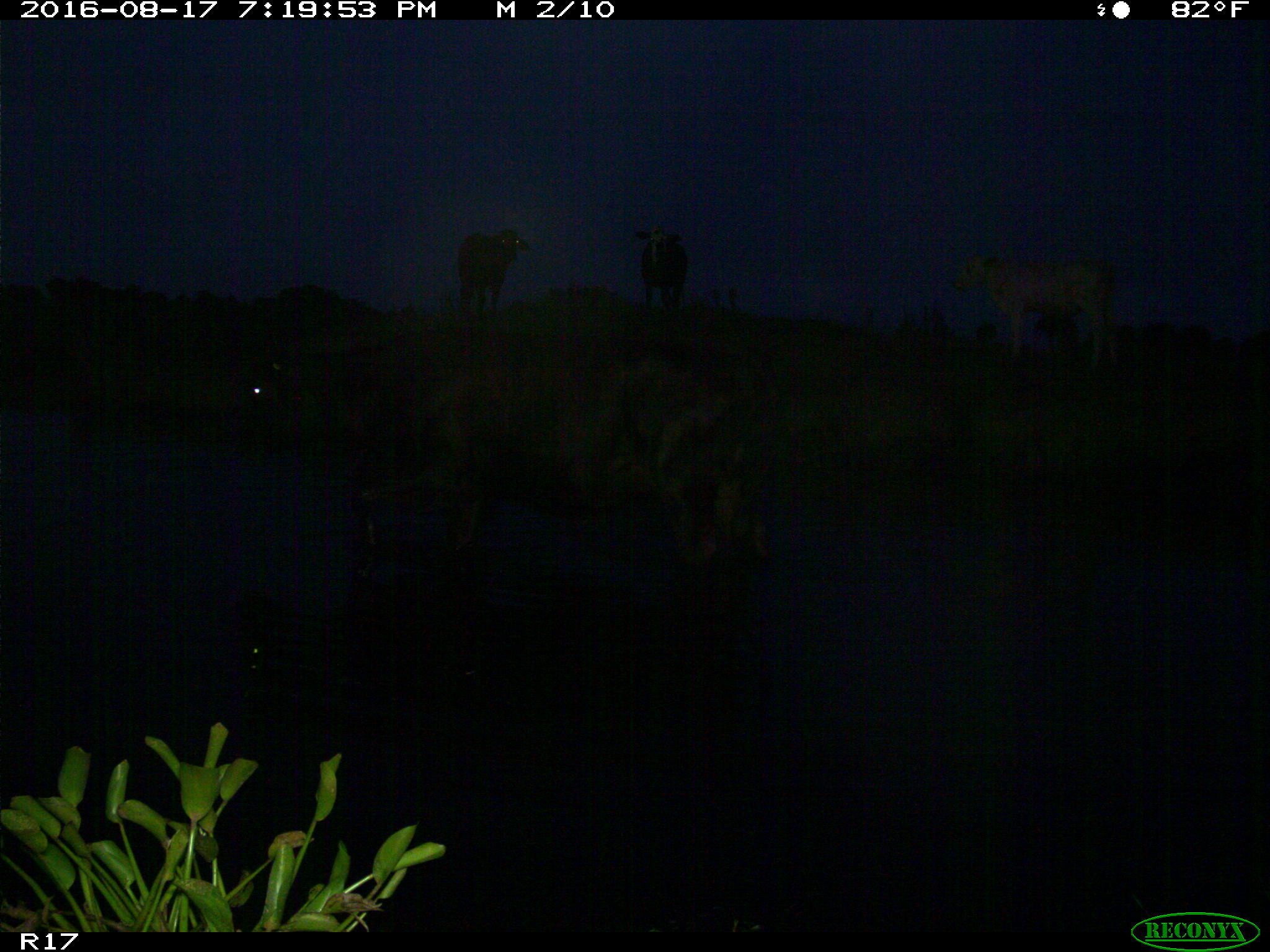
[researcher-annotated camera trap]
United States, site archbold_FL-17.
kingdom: Animalia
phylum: Chordata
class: Mammalia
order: Artiodactyla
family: Bovidae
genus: Bos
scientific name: Bos taurus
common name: domestic cow